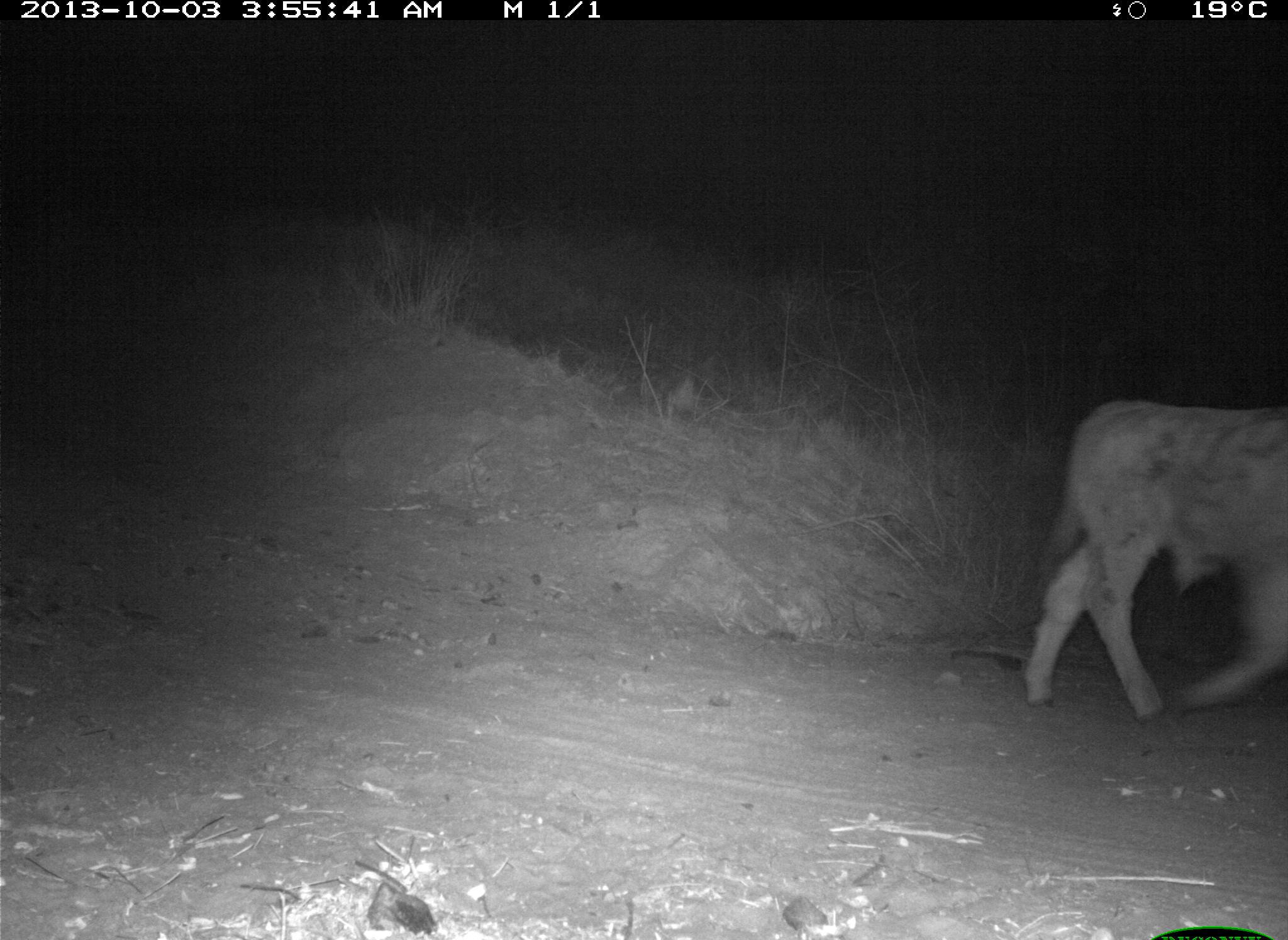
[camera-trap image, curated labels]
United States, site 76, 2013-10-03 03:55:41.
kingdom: Animalia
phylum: Chordata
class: Mammalia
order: Artiodactyla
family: Bovidae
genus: Bos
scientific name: Bos taurus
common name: cow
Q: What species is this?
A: Cow (Bos taurus).